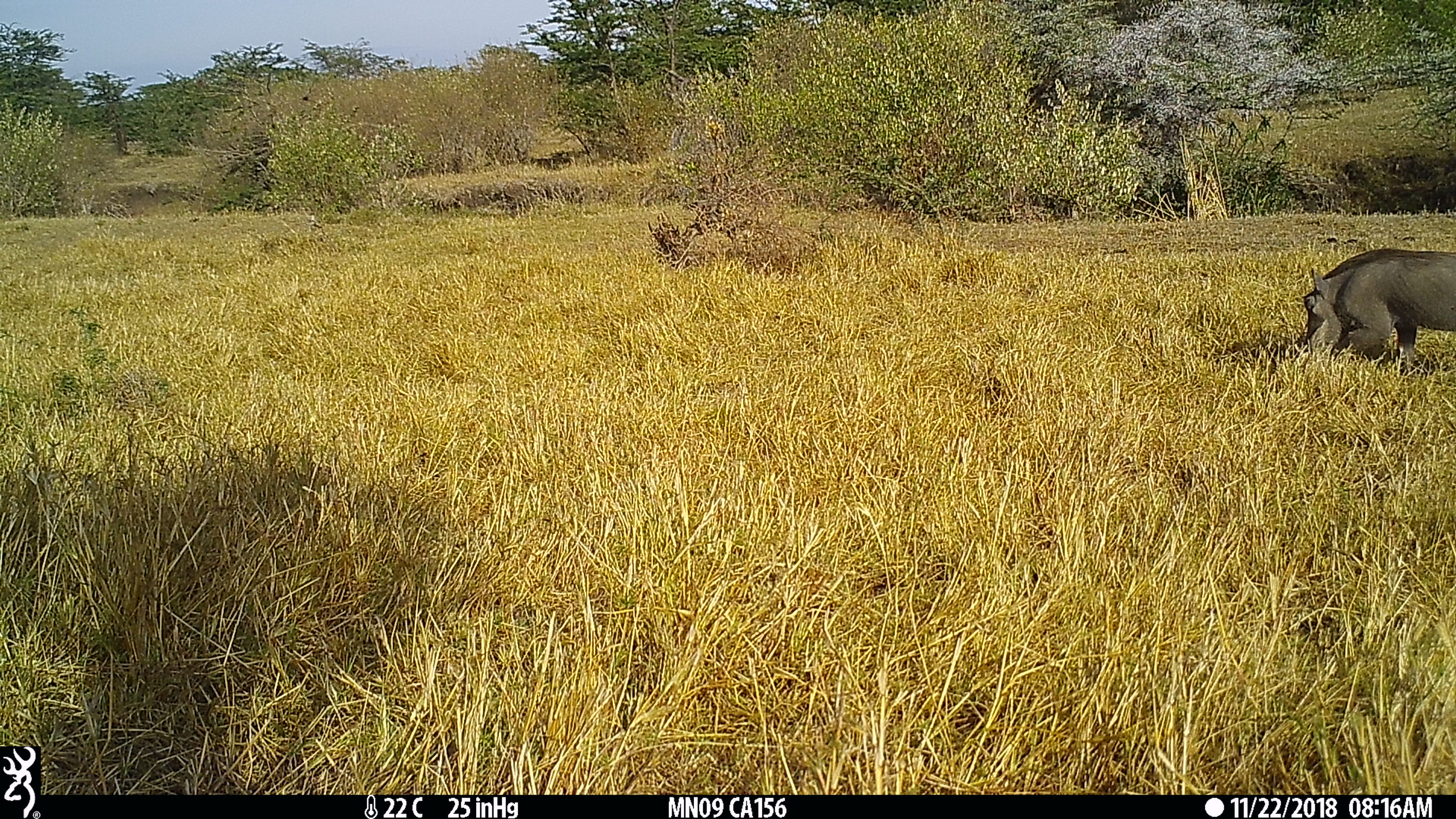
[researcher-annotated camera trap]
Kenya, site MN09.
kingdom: Animalia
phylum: Chordata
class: Mammalia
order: Artiodactyla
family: Suidae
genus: Phacochoerus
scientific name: Phacochoerus africanus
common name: common warthog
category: warthog